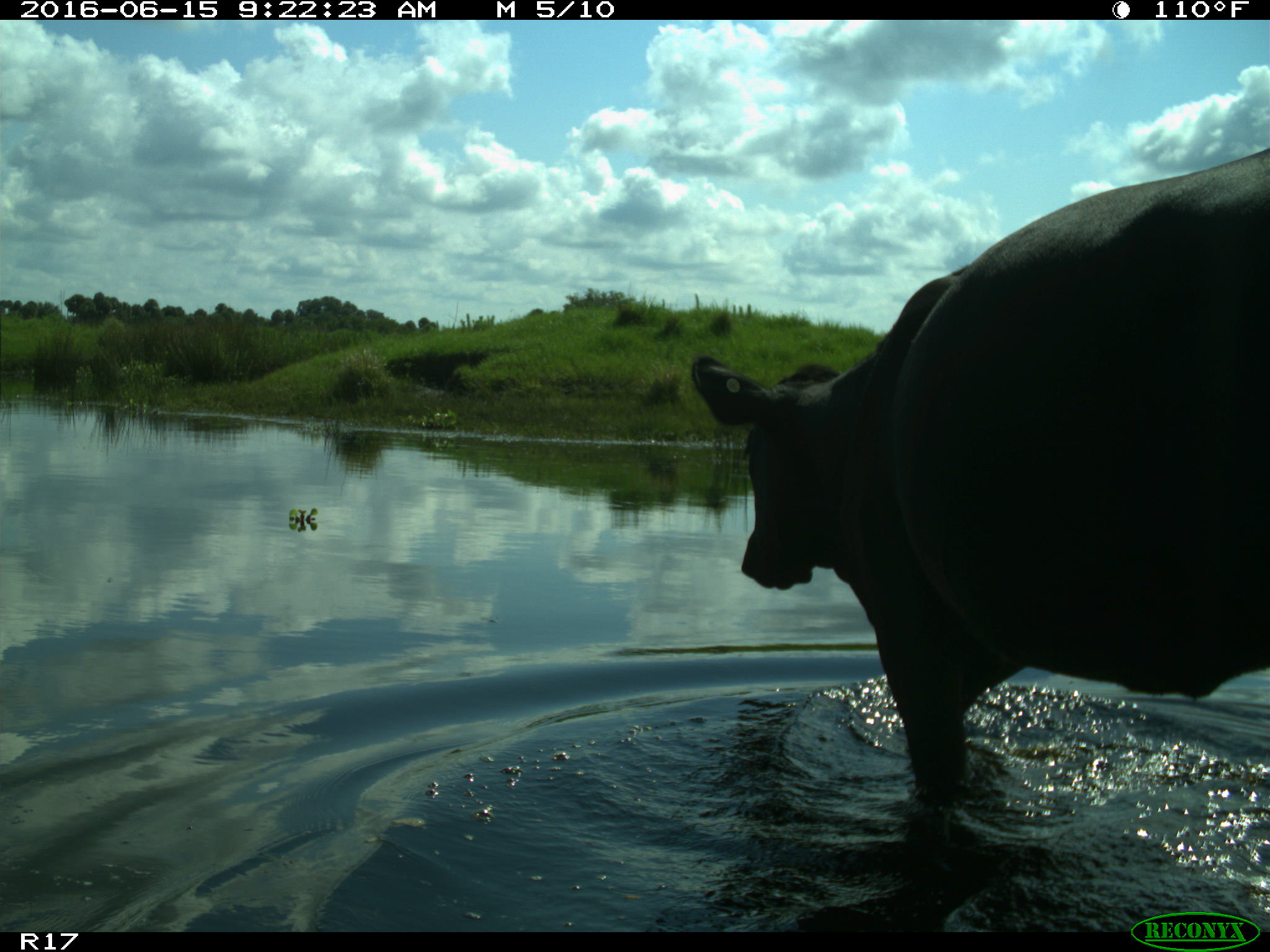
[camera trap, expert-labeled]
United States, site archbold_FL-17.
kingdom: Animalia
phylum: Chordata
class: Mammalia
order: Artiodactyla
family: Bovidae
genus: Bos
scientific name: Bos taurus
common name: domestic cow